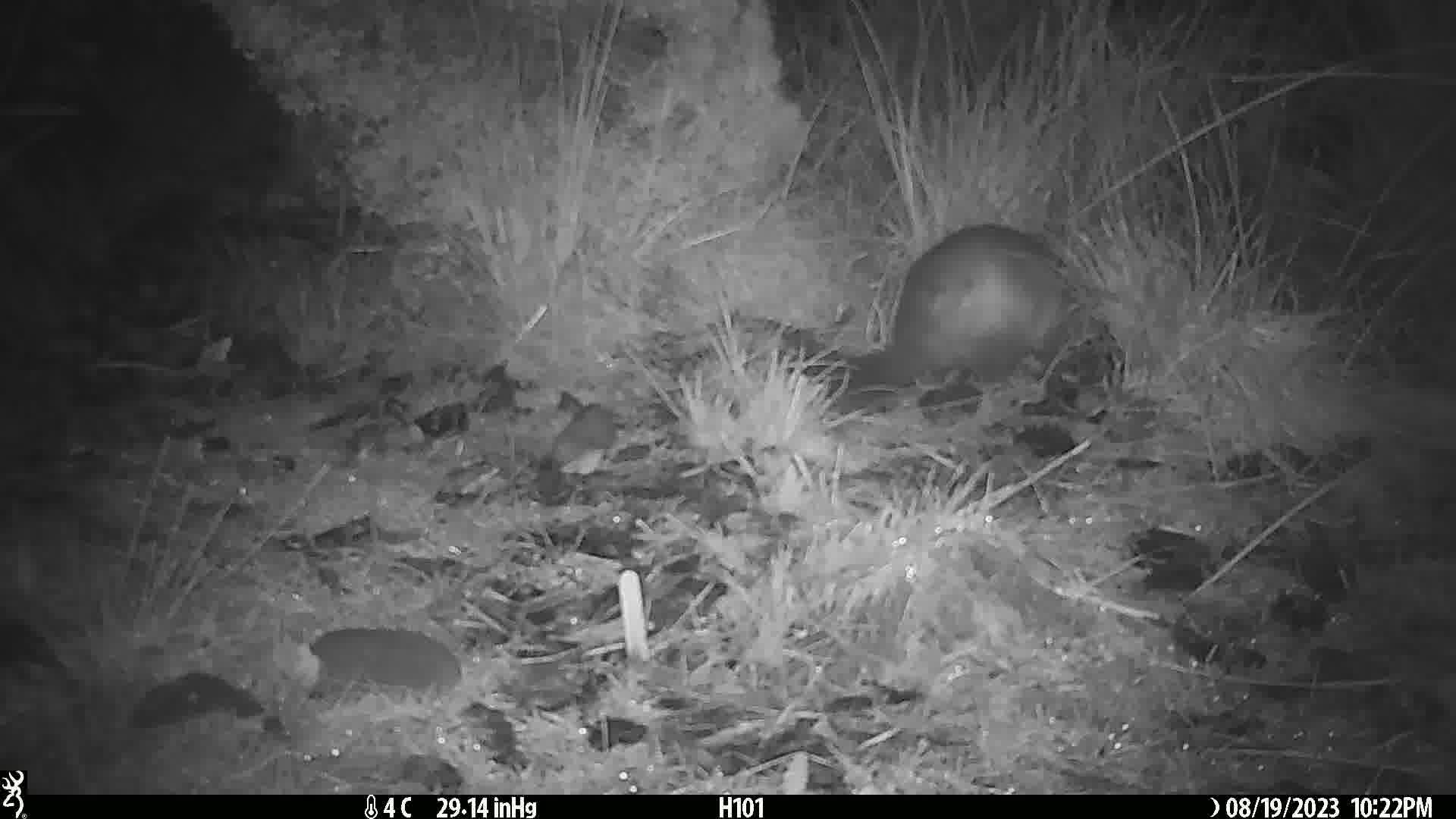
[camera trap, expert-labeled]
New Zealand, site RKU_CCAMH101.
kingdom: Animalia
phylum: Chordata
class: Mammalia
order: Diprotodontia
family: Phalangeridae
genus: Trichosurus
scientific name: Trichosurus vulpecula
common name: common brushtail possum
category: possum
Possum (common brushtail possum) (Trichosurus vulpecula).